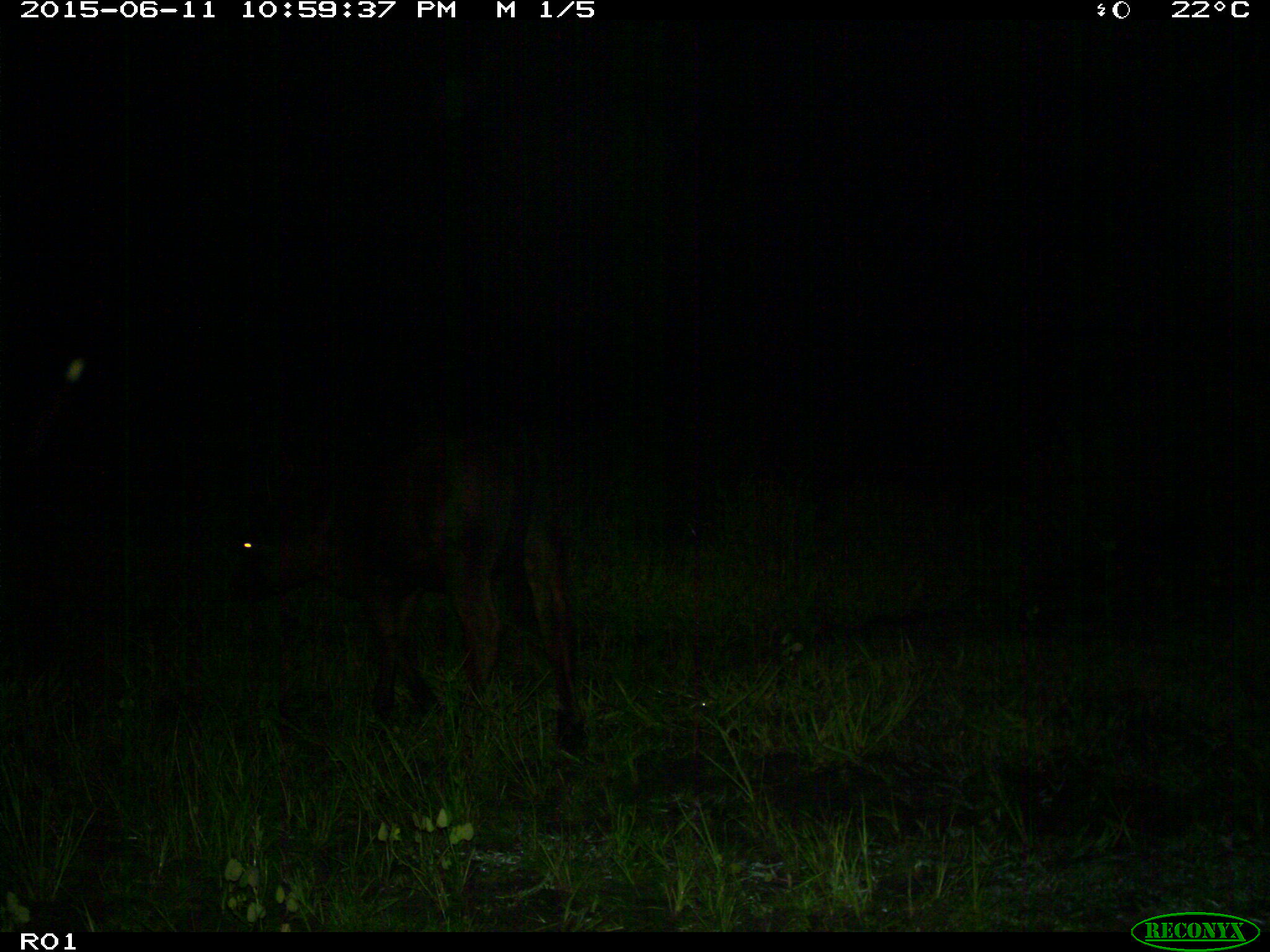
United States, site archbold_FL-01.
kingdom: Animalia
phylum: Chordata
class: Mammalia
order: Artiodactyla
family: Bovidae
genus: Bos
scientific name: Bos taurus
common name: domestic cow